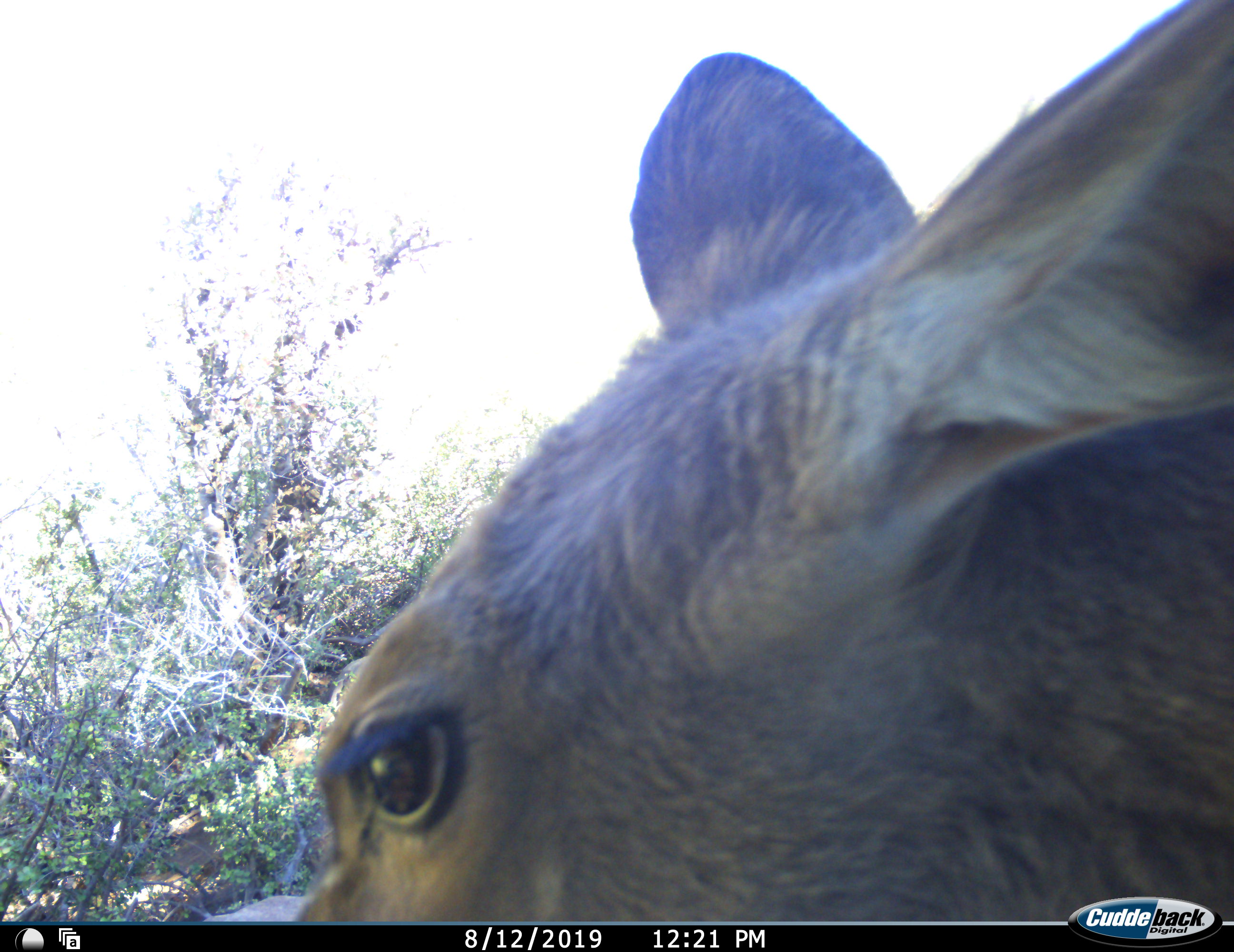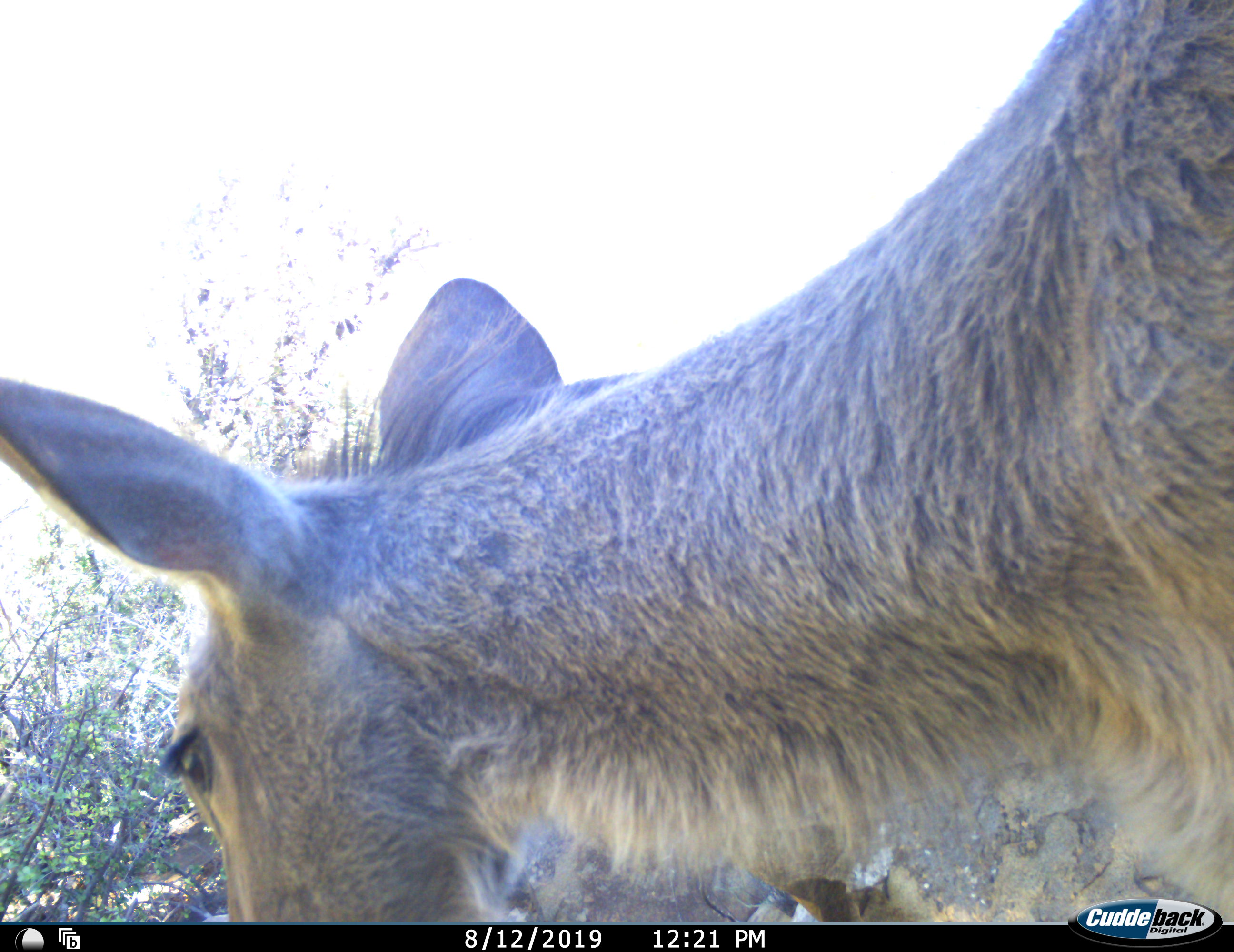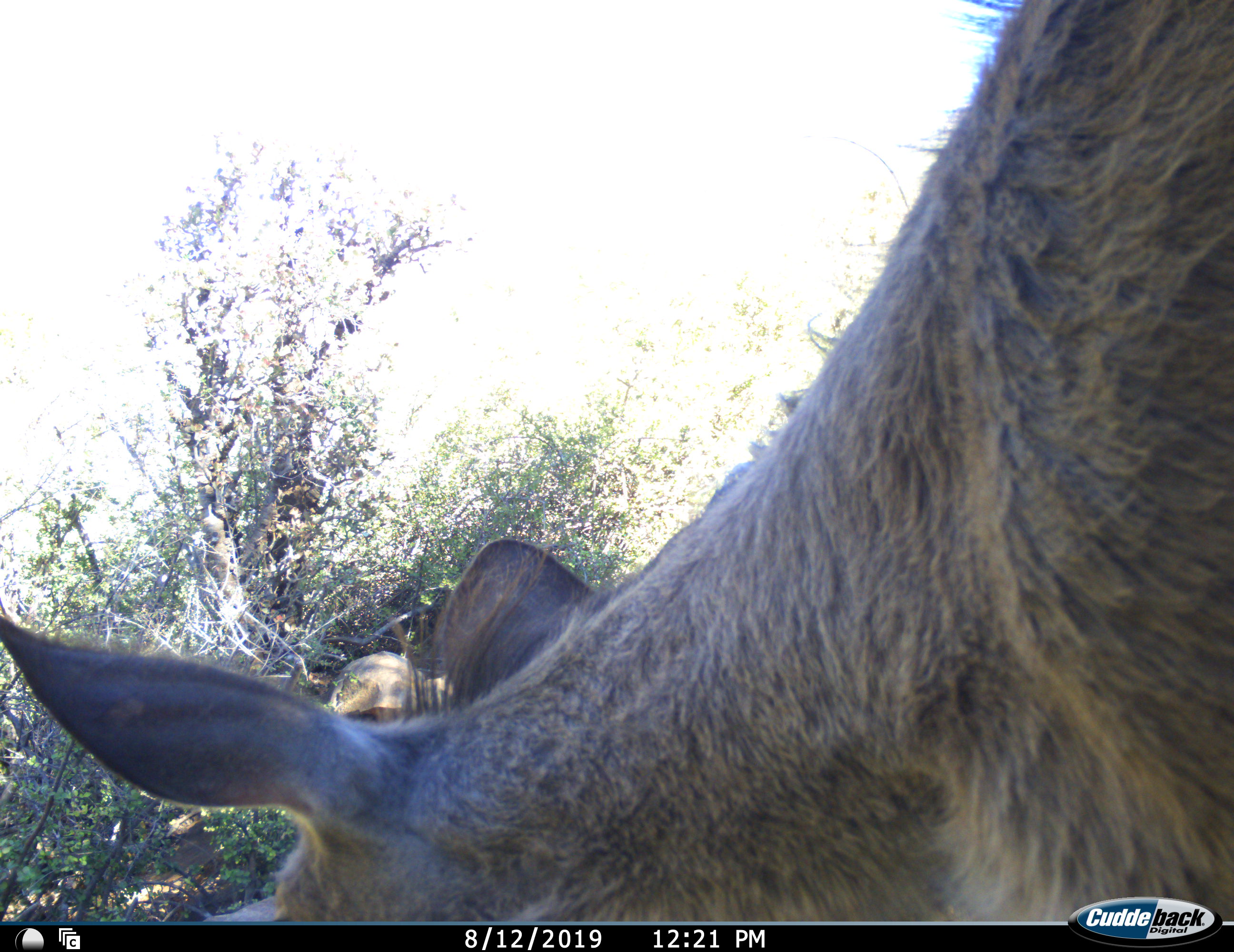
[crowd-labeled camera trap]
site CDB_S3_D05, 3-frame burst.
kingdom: Animalia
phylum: Chordata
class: Mammalia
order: Artiodactyla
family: Bovidae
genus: Tragelaphus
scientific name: Tragelaphus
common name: kudu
Kudu (Tragelaphus), count 1. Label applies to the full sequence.